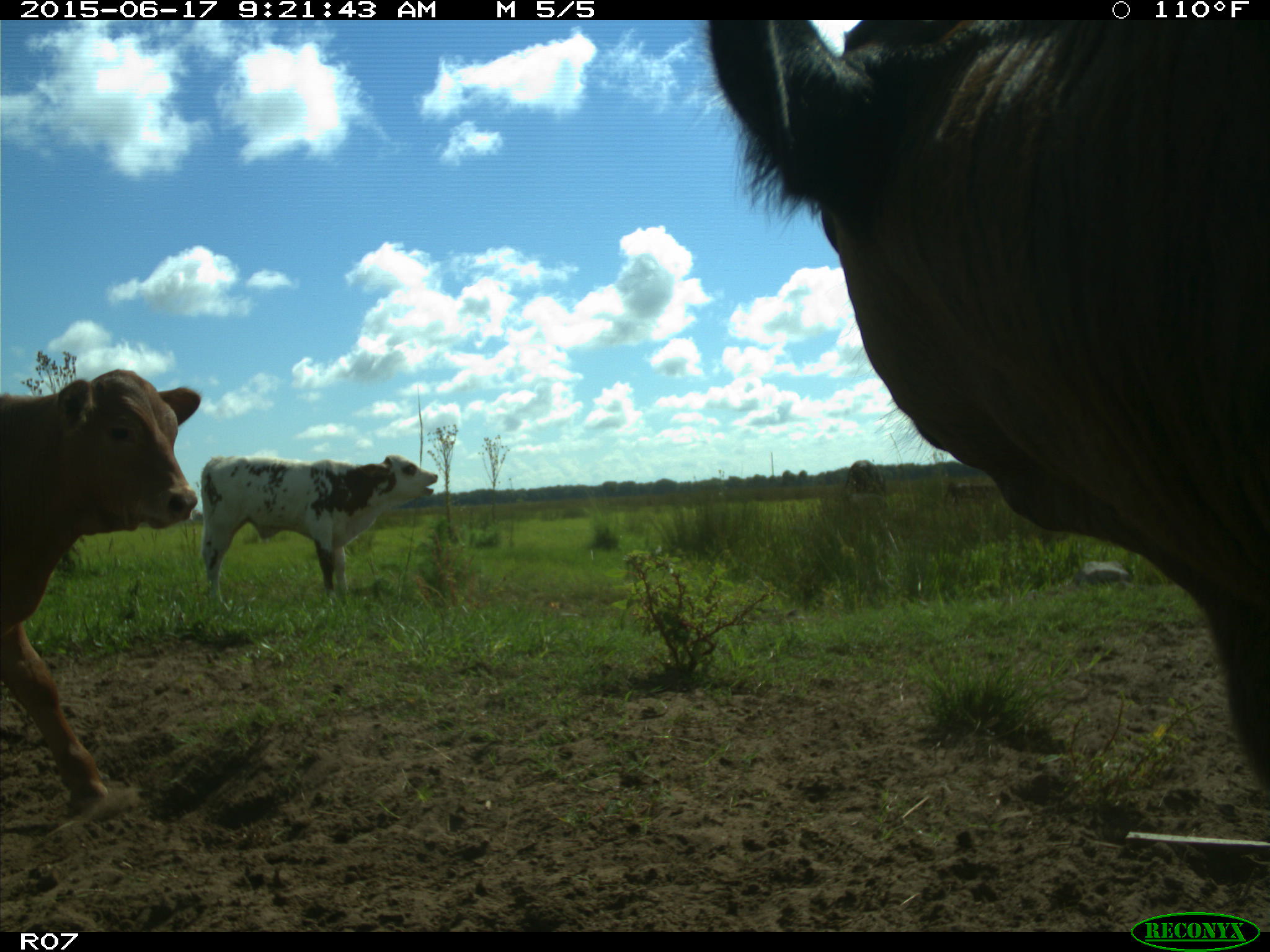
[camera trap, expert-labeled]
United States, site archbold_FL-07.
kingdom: Animalia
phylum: Chordata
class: Mammalia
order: Artiodactyla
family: Bovidae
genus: Bos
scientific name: Bos taurus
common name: domestic cow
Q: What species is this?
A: Bos taurus (domestic cow).